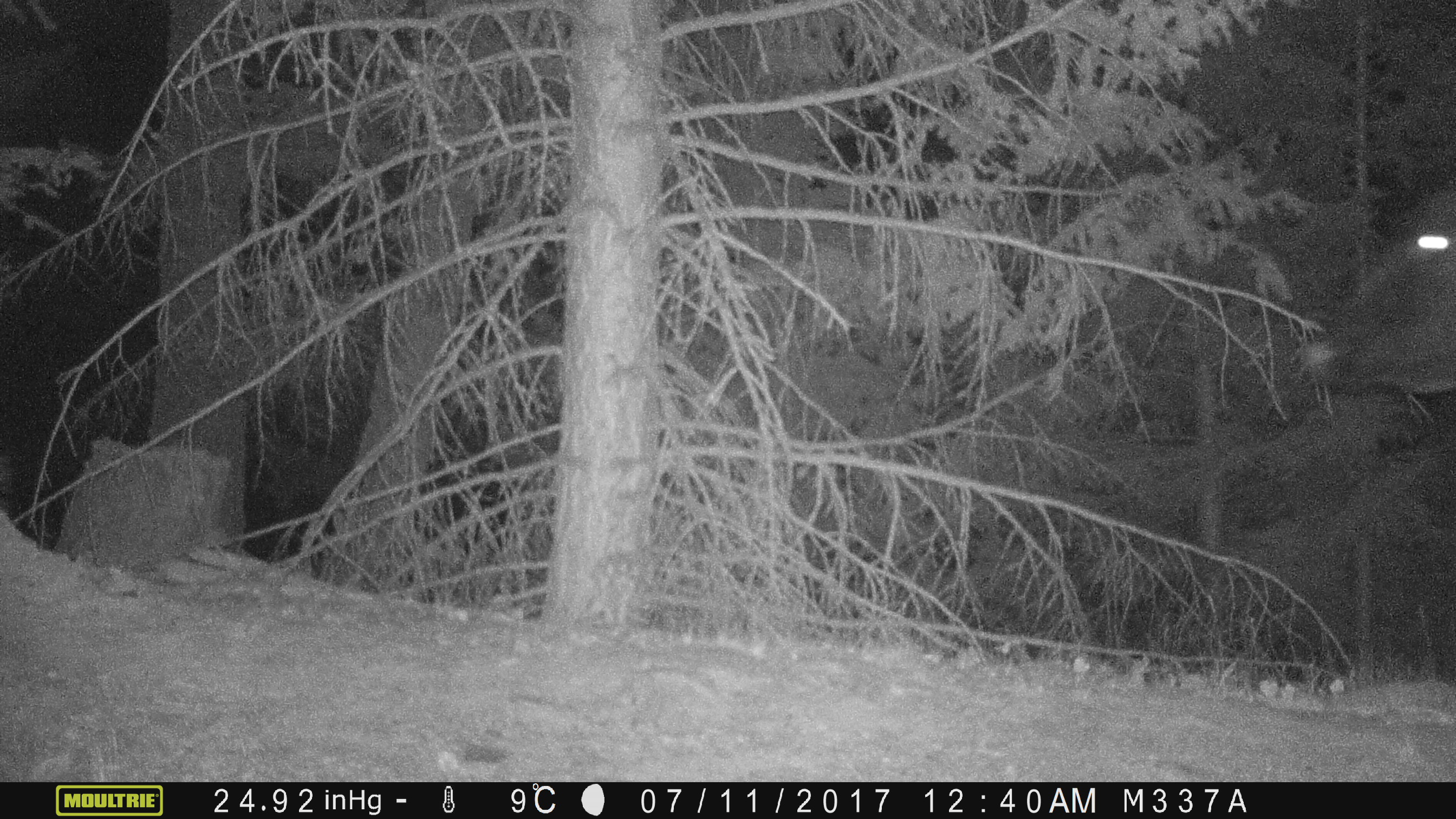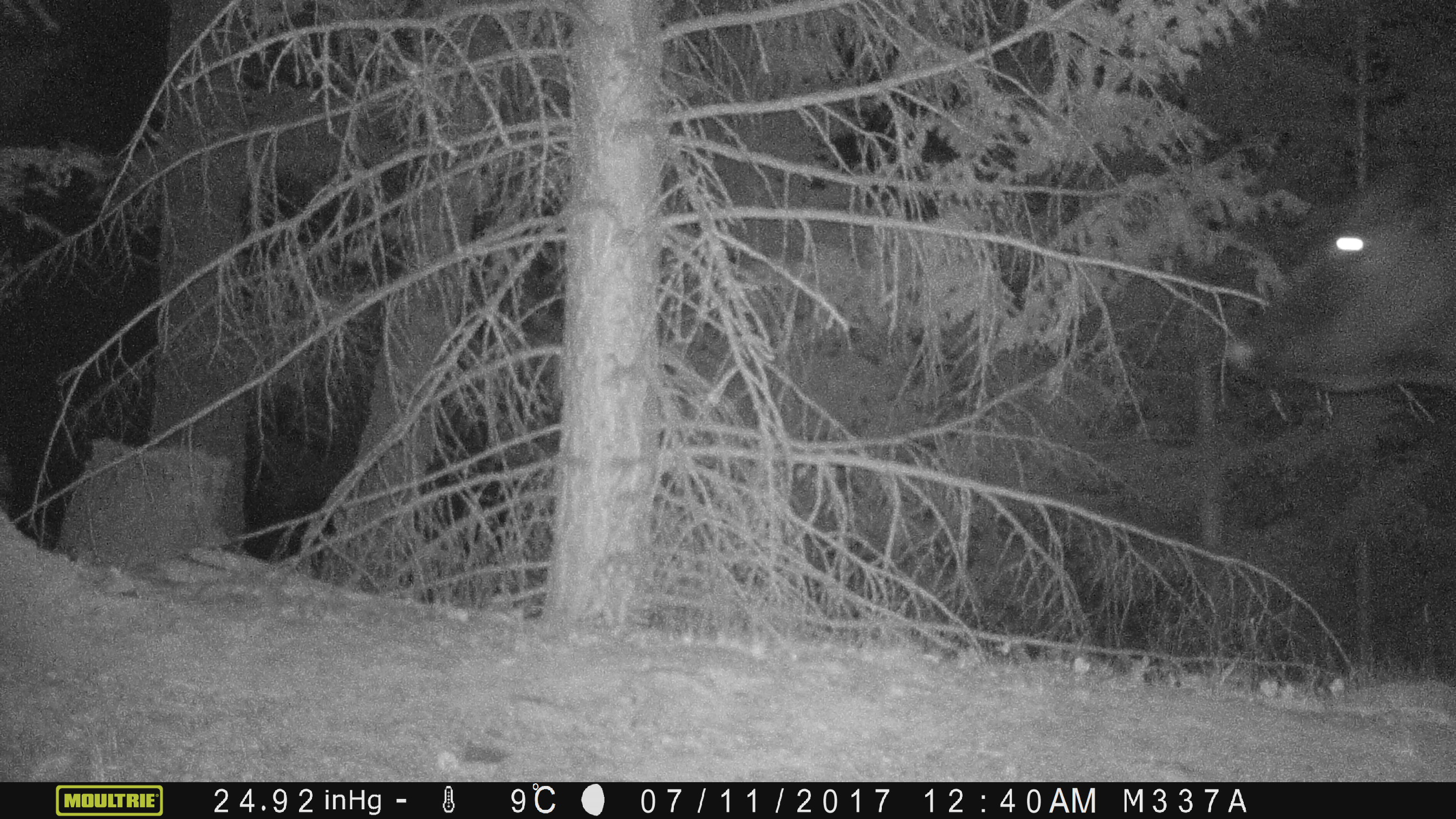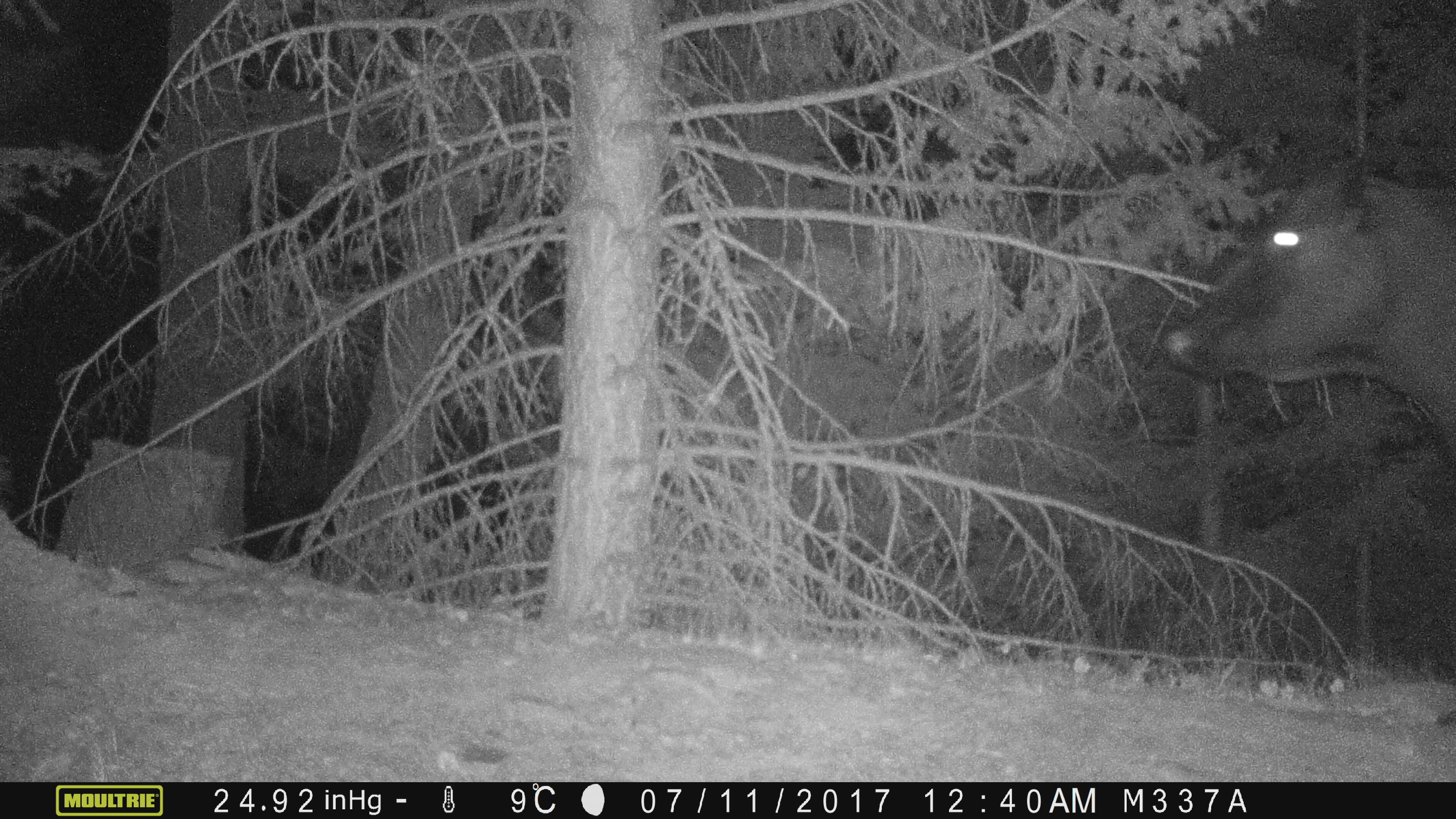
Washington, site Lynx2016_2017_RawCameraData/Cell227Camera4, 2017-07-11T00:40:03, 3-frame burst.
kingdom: Animalia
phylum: Chordata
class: Mammalia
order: Artiodactyla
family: Bovidae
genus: Bos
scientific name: Bos taurus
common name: domestic cattle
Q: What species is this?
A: Domestic cattle (Bos taurus).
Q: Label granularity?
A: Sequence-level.